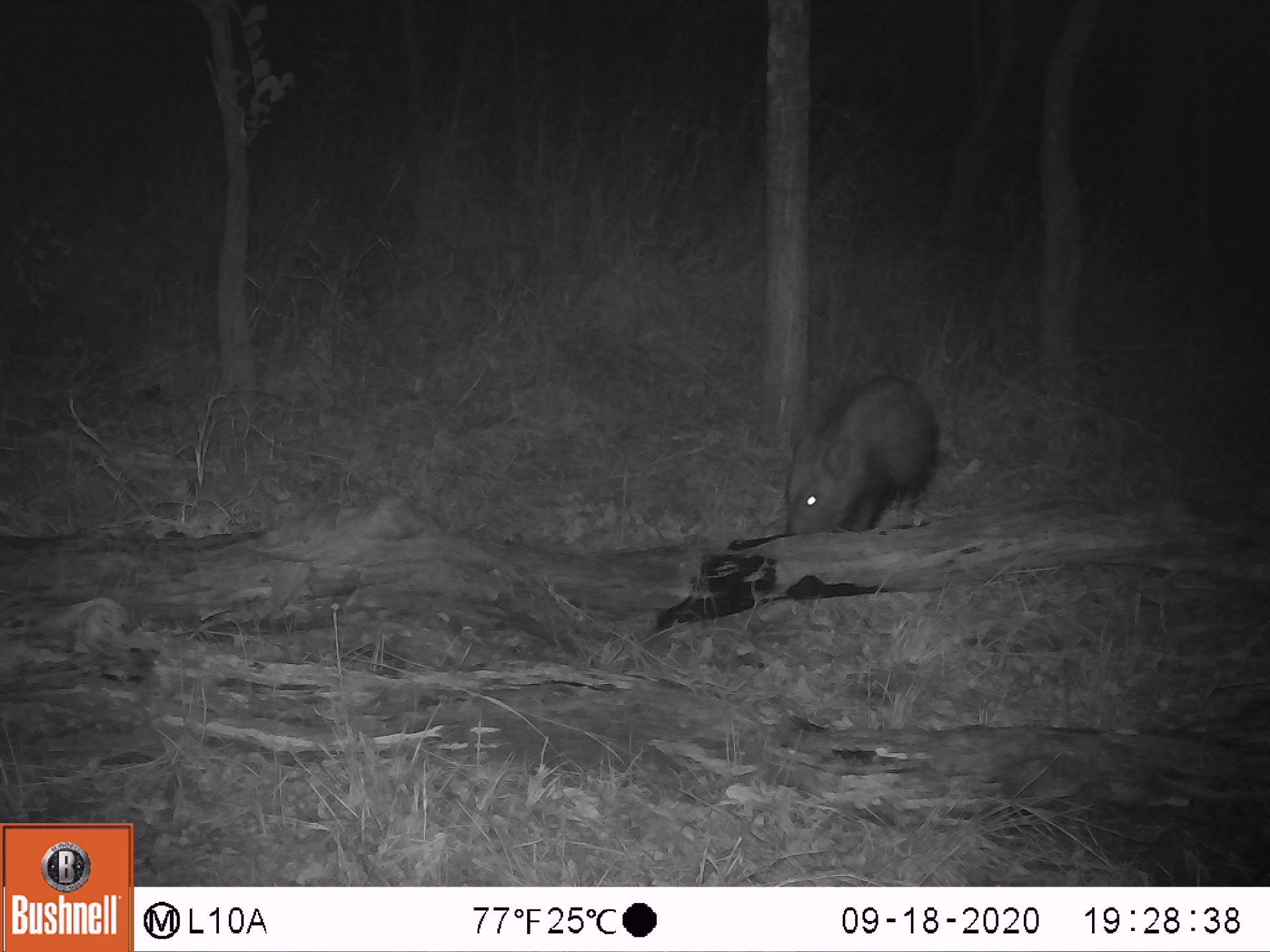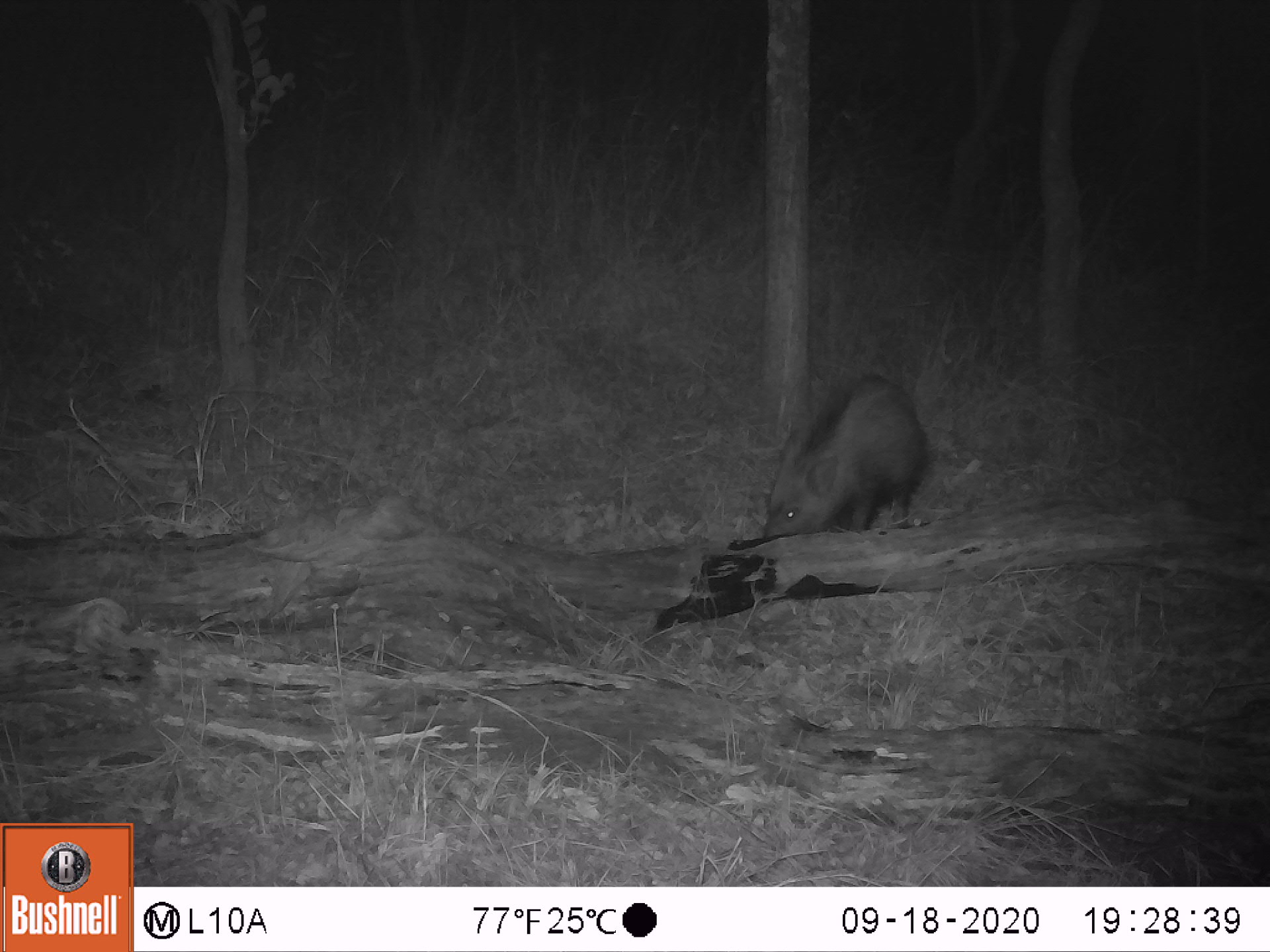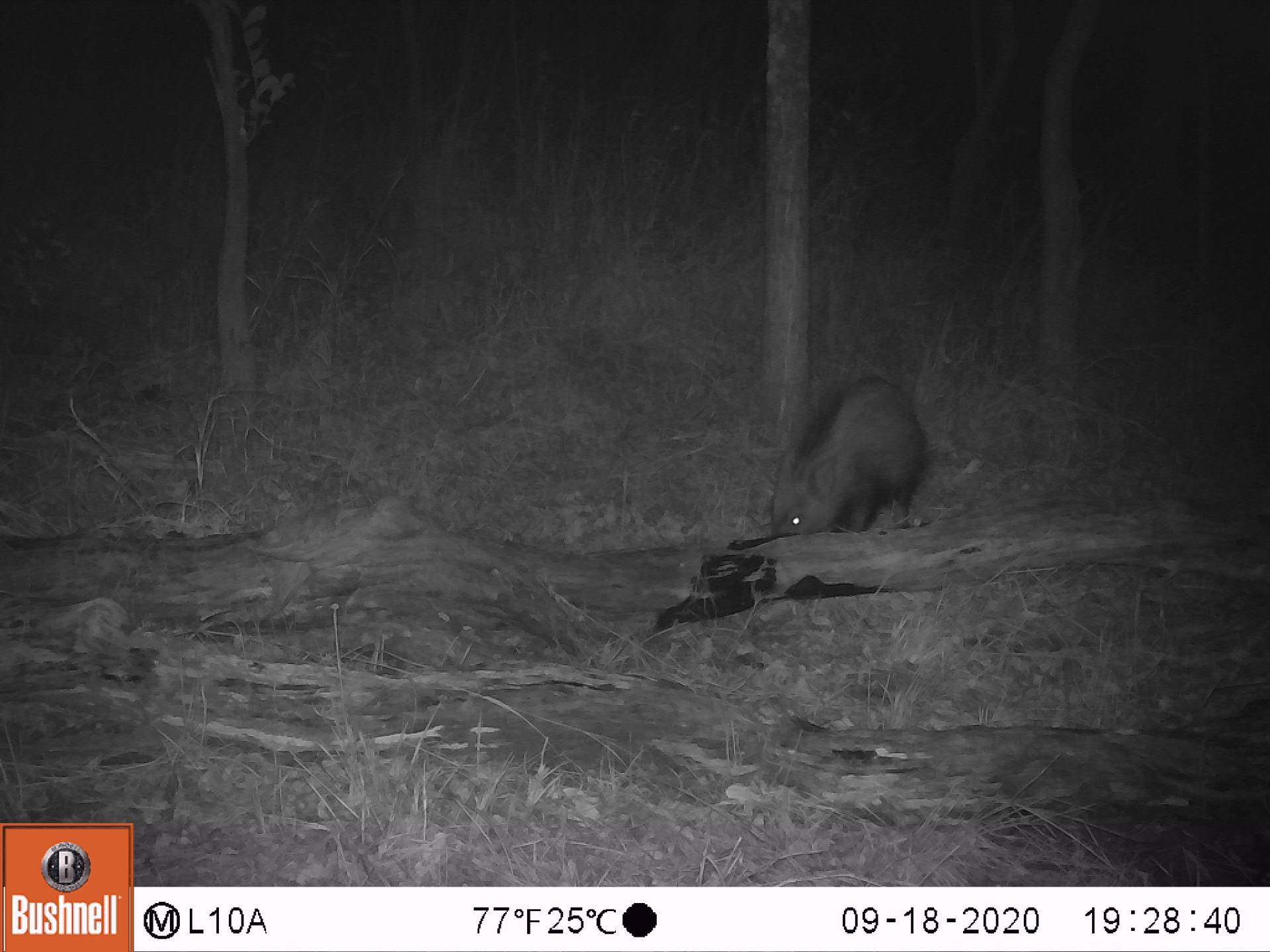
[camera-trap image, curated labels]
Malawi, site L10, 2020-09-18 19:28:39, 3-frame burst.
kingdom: Animalia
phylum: Chordata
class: Mammalia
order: Artiodactyla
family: Suidae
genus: Potamochoerus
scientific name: Potamochoerus larvatus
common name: bushpig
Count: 1.